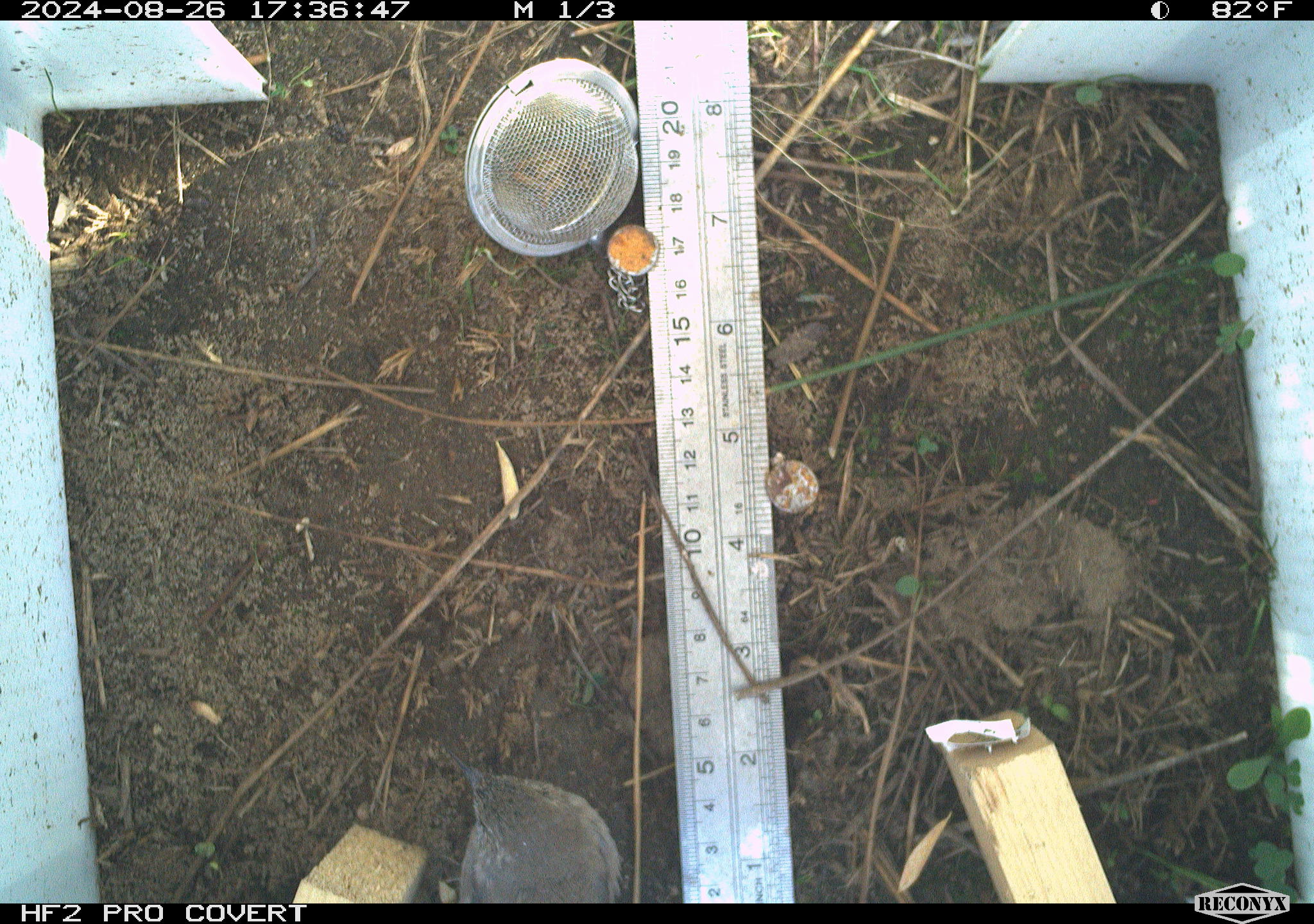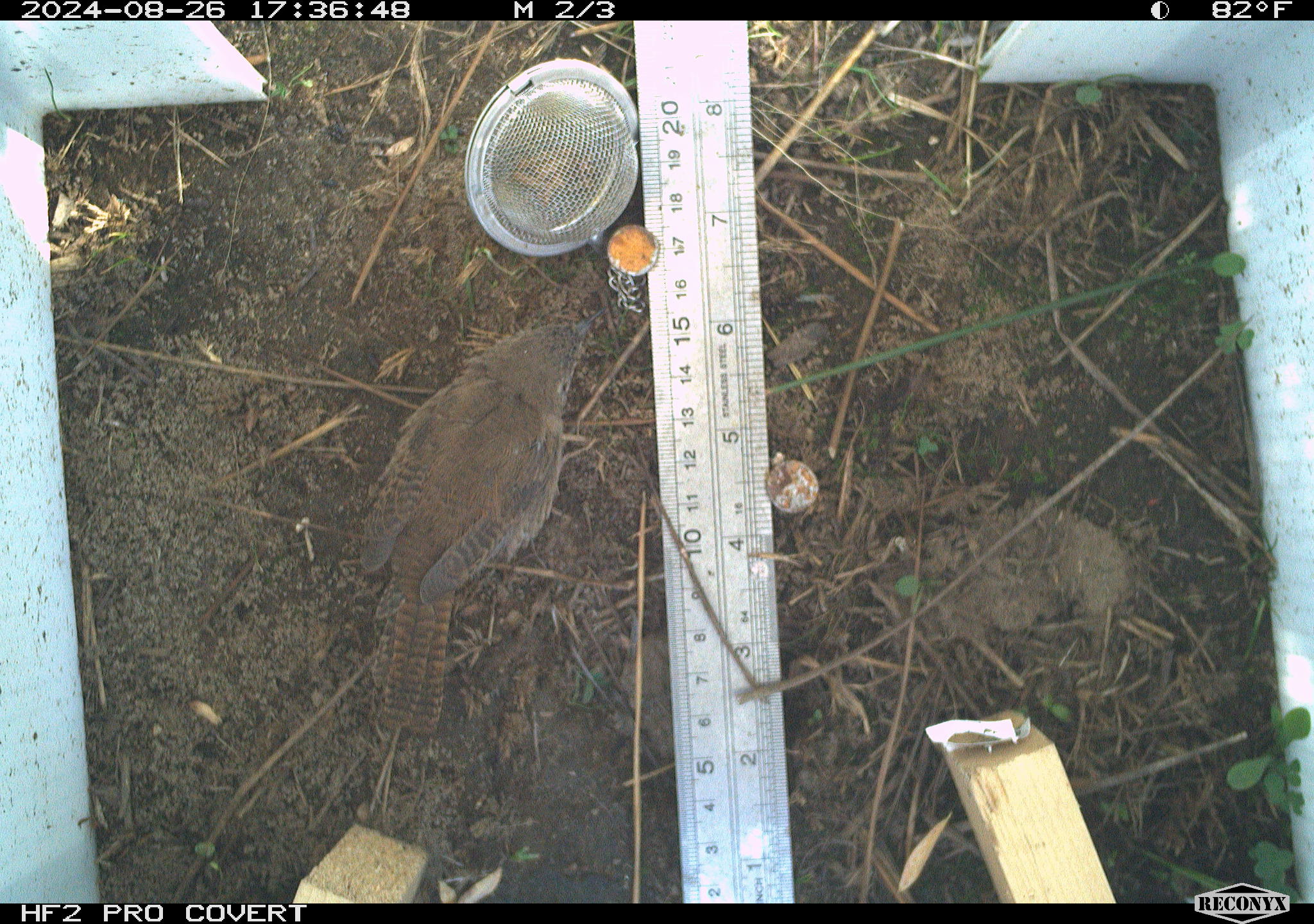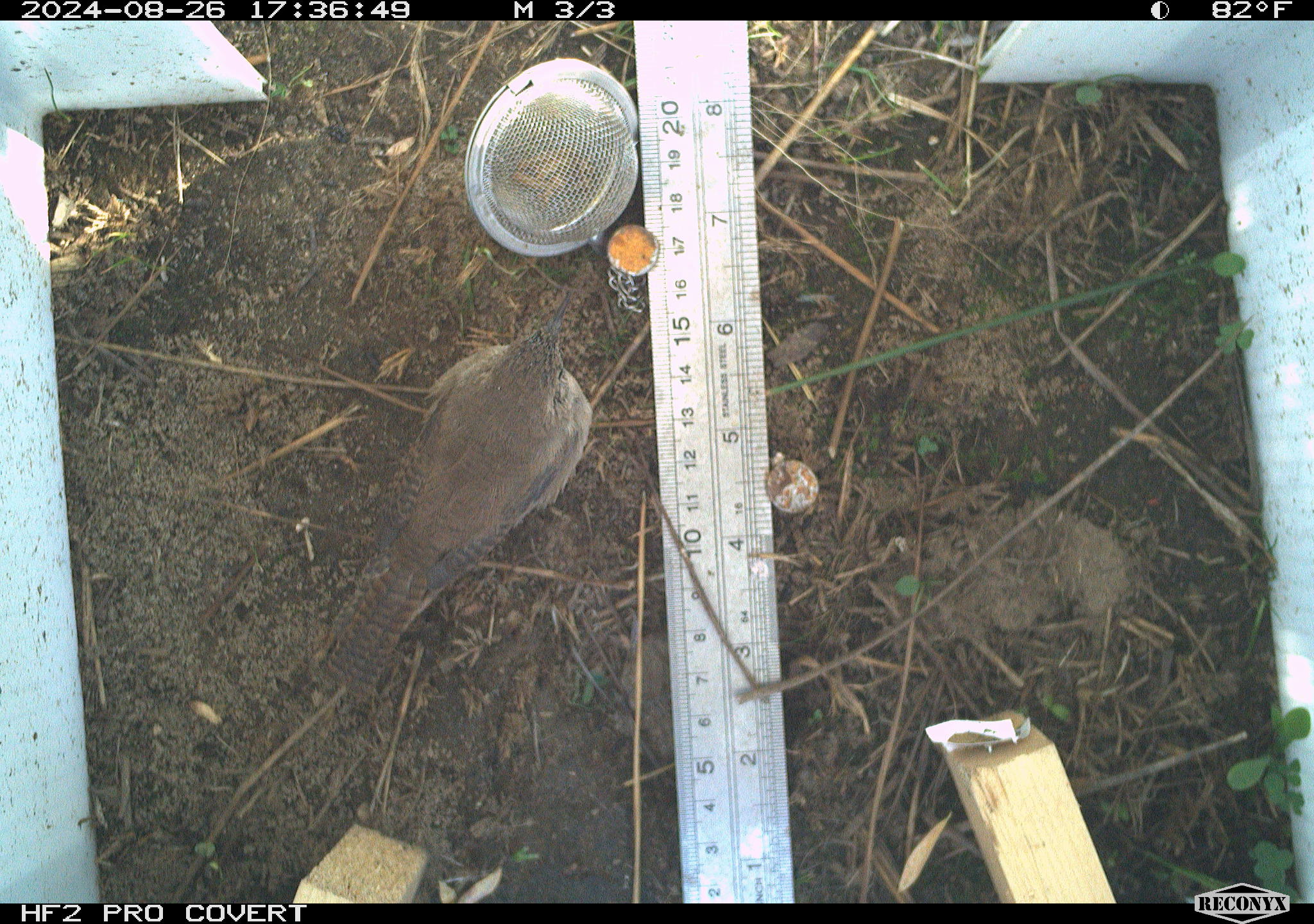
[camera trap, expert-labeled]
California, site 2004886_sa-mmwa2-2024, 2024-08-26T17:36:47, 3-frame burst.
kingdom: Animalia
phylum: Chordata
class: Aves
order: Passeriformes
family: Troglodytidae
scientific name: Troglodytidae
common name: wren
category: troglodytidae family